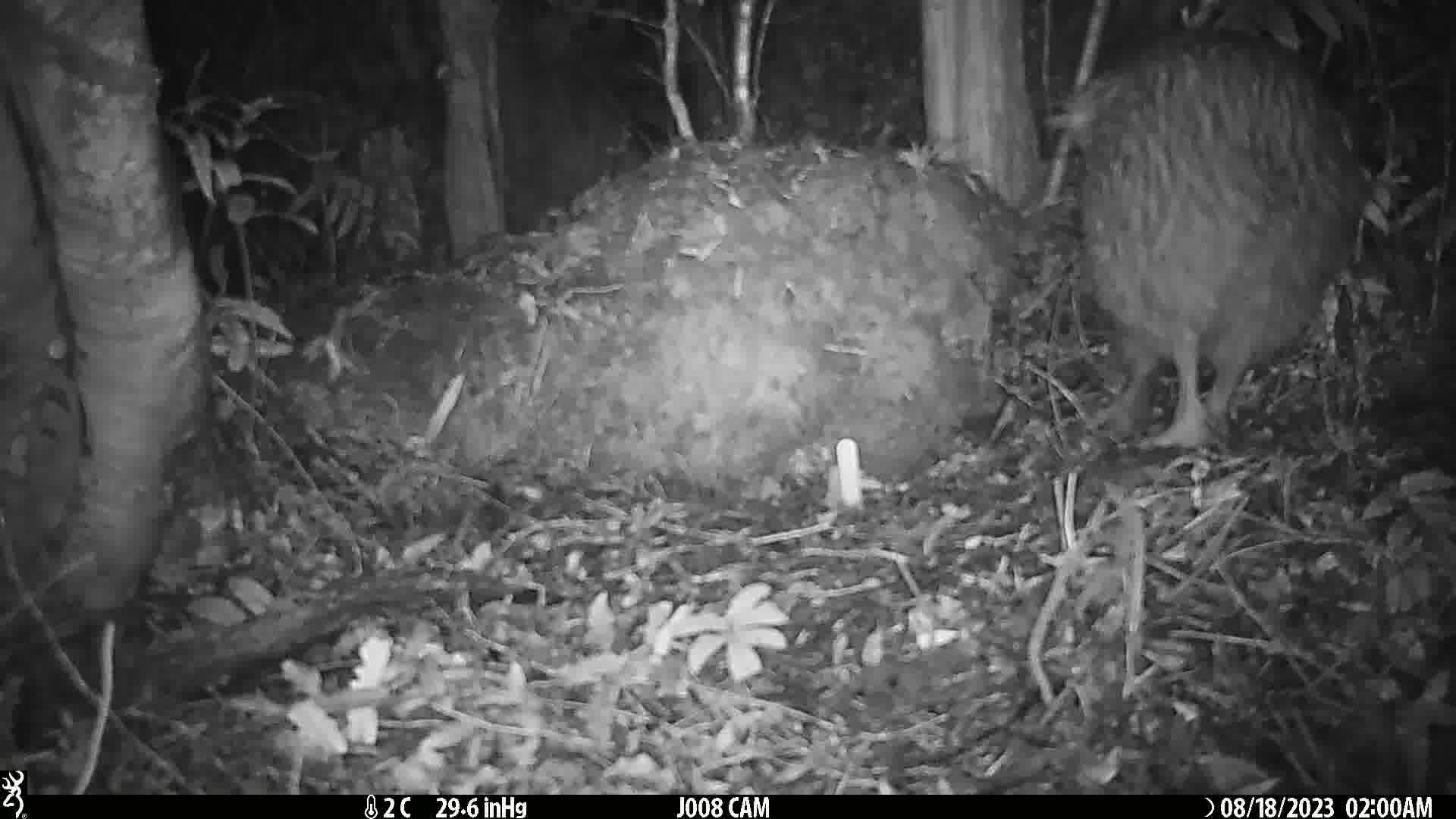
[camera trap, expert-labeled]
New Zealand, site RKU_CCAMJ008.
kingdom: Animalia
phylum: Chordata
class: Aves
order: Apterygiformes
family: Apterygidae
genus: Apteryx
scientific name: Apteryx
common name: kiwi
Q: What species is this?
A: Kiwi (Apteryx).